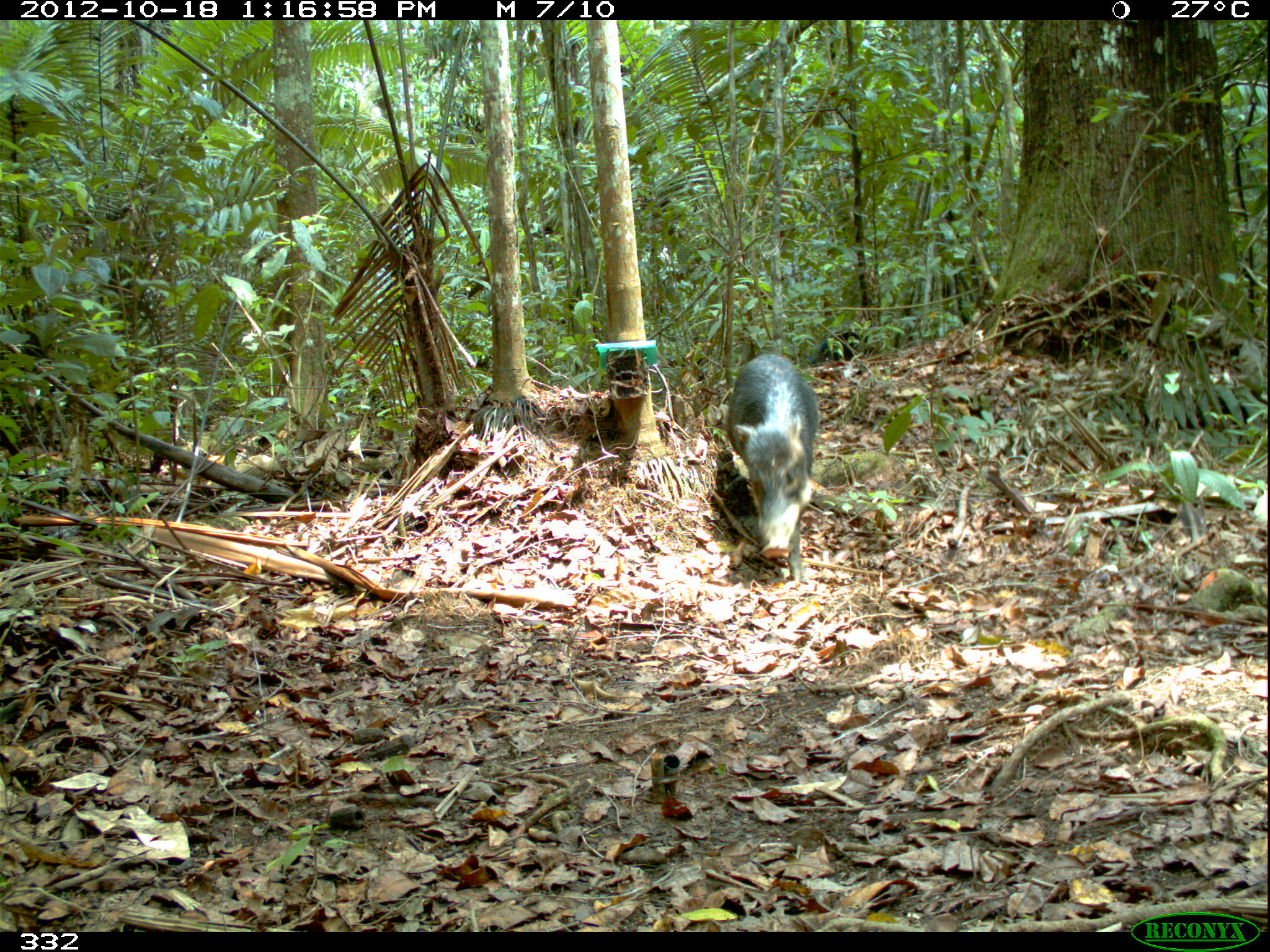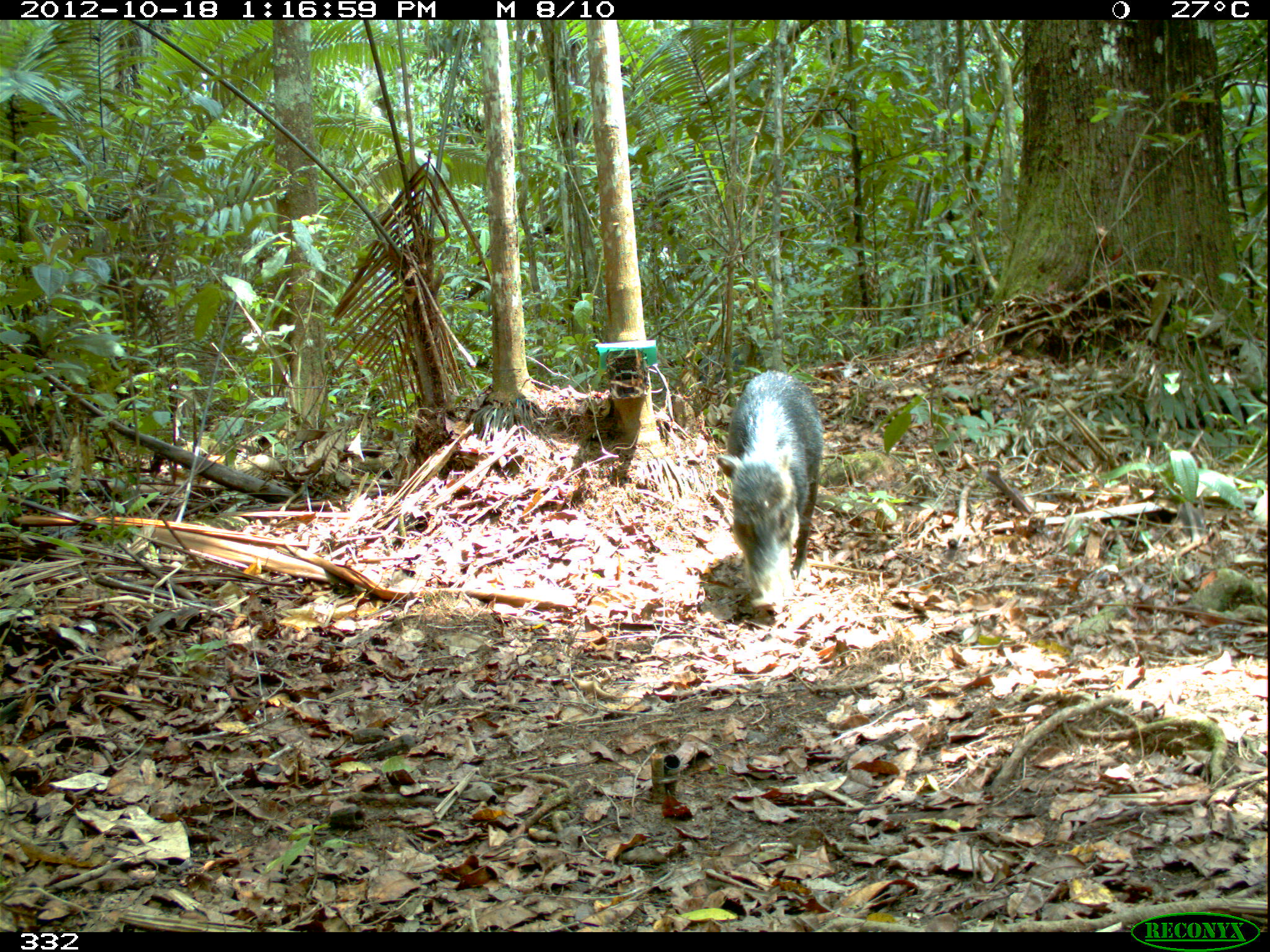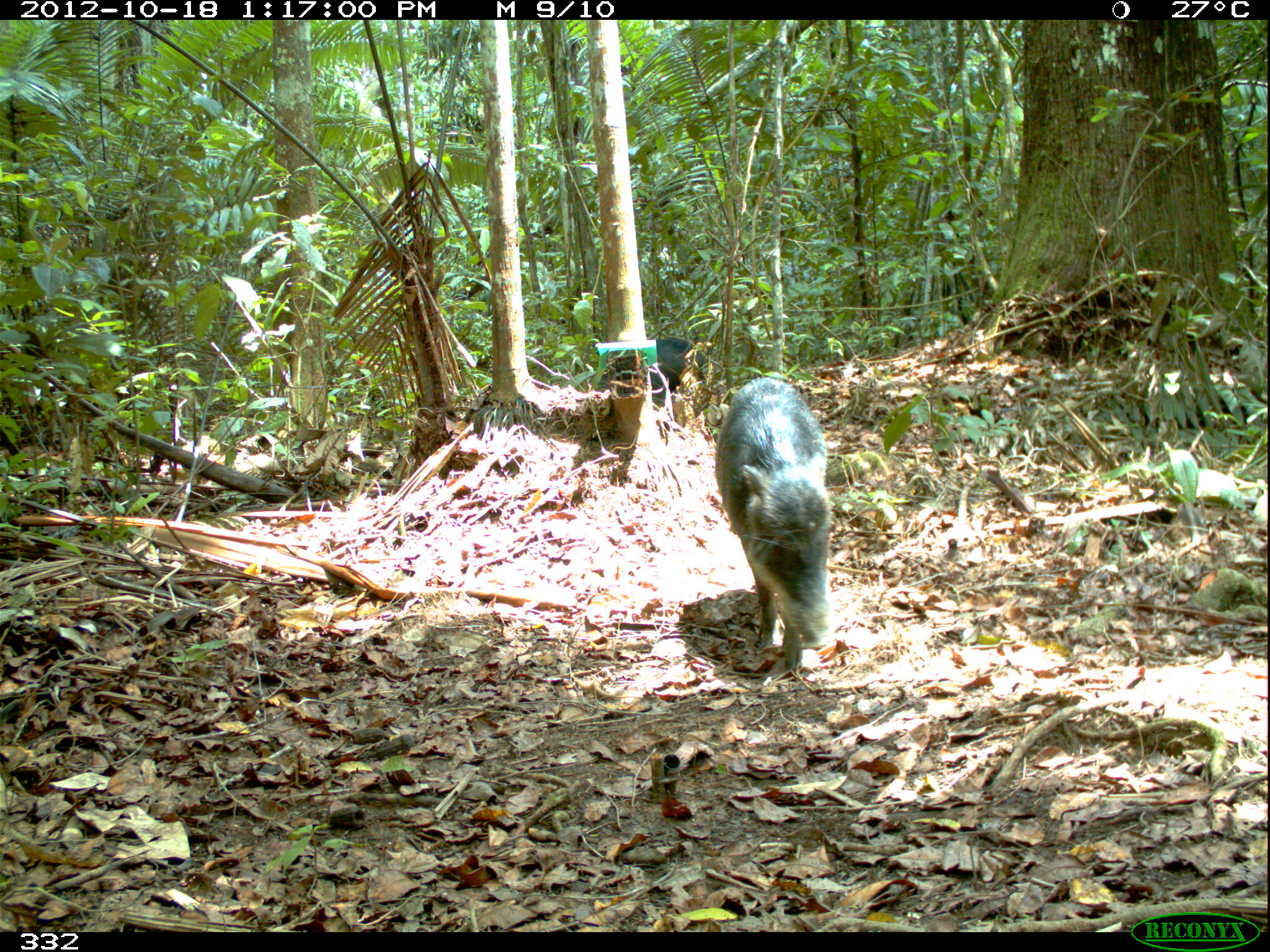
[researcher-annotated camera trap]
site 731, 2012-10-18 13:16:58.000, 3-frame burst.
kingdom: Animalia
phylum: Chordata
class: Mammalia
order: Artiodactyla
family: Tayassuidae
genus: Tayassu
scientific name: Tayassu pecari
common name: white-lipped peccary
Tayassu pecari (white-lipped peccary).